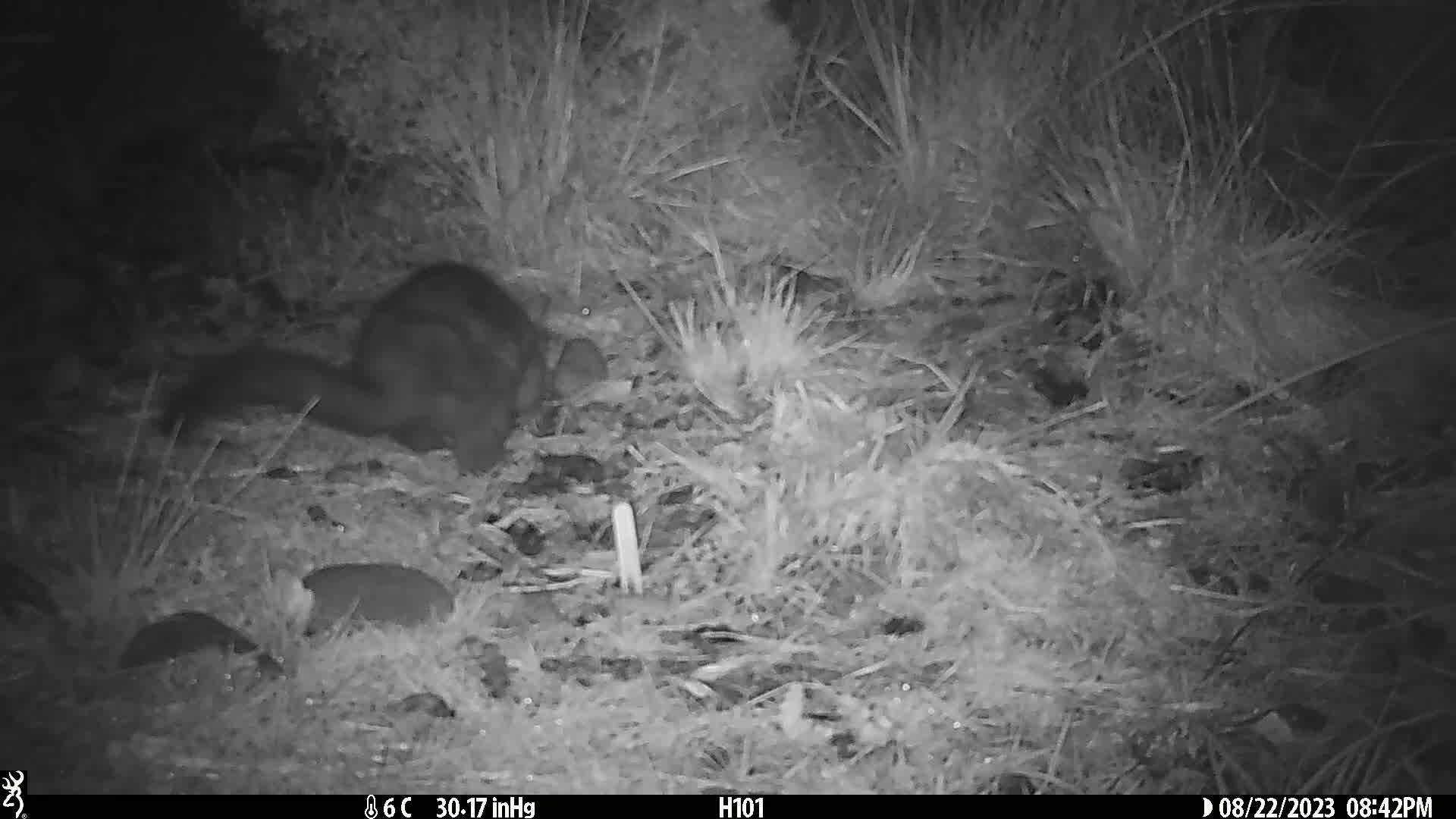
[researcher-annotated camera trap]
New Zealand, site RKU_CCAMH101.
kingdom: Animalia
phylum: Chordata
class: Mammalia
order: Diprotodontia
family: Phalangeridae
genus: Trichosurus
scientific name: Trichosurus vulpecula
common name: common brushtail possum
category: possum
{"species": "possum (common brushtail possum) (Trichosurus vulpecula)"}